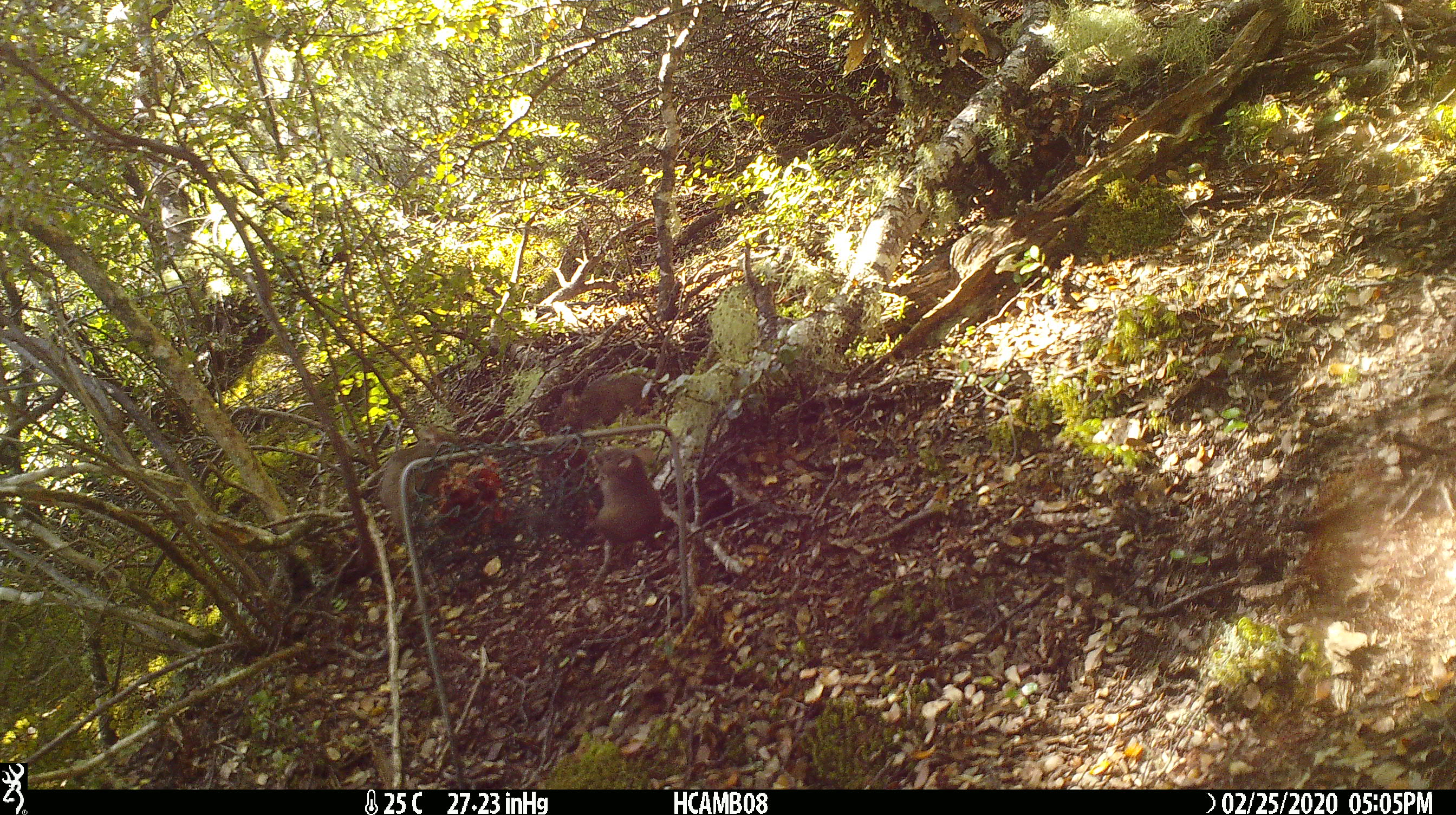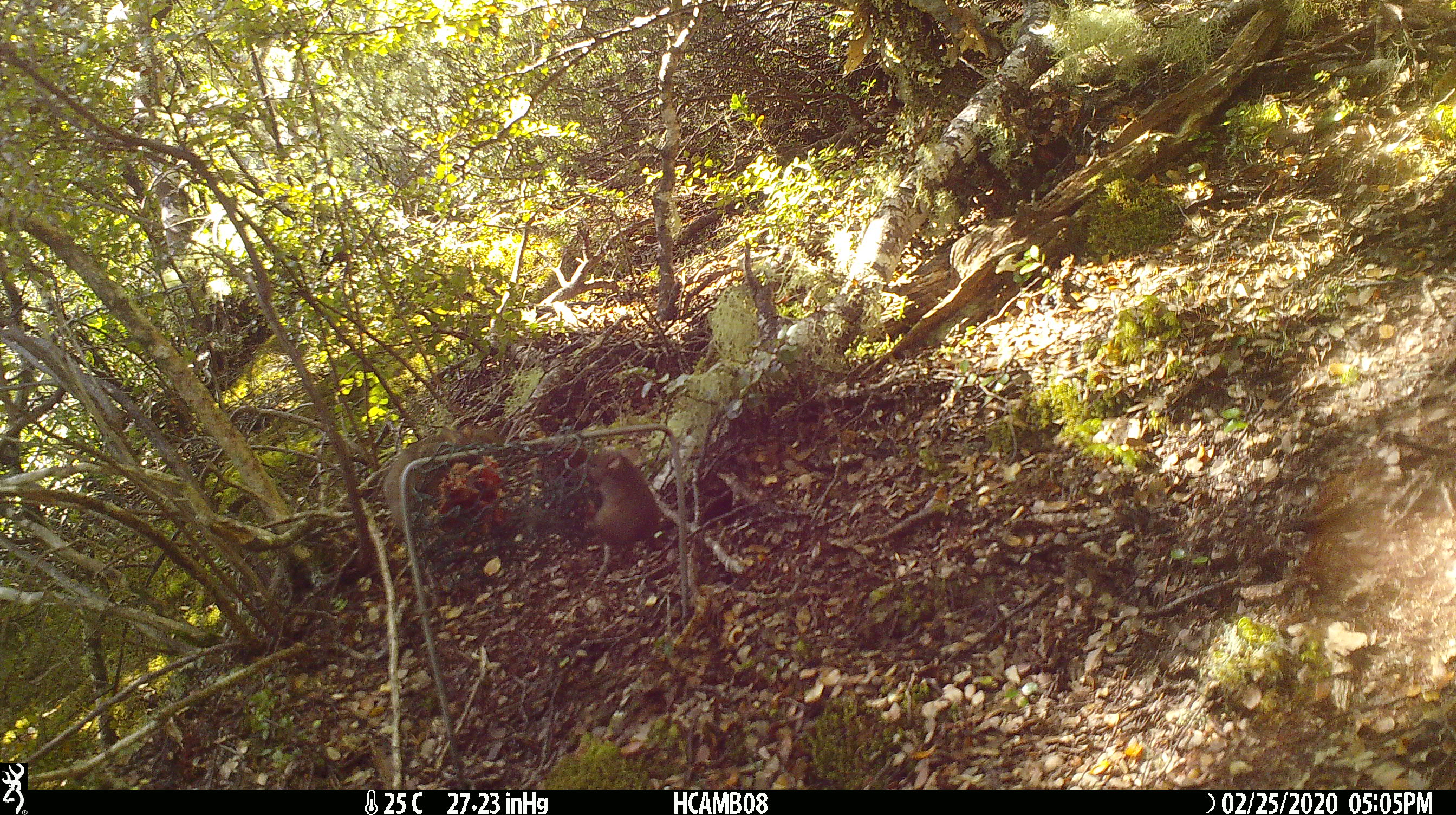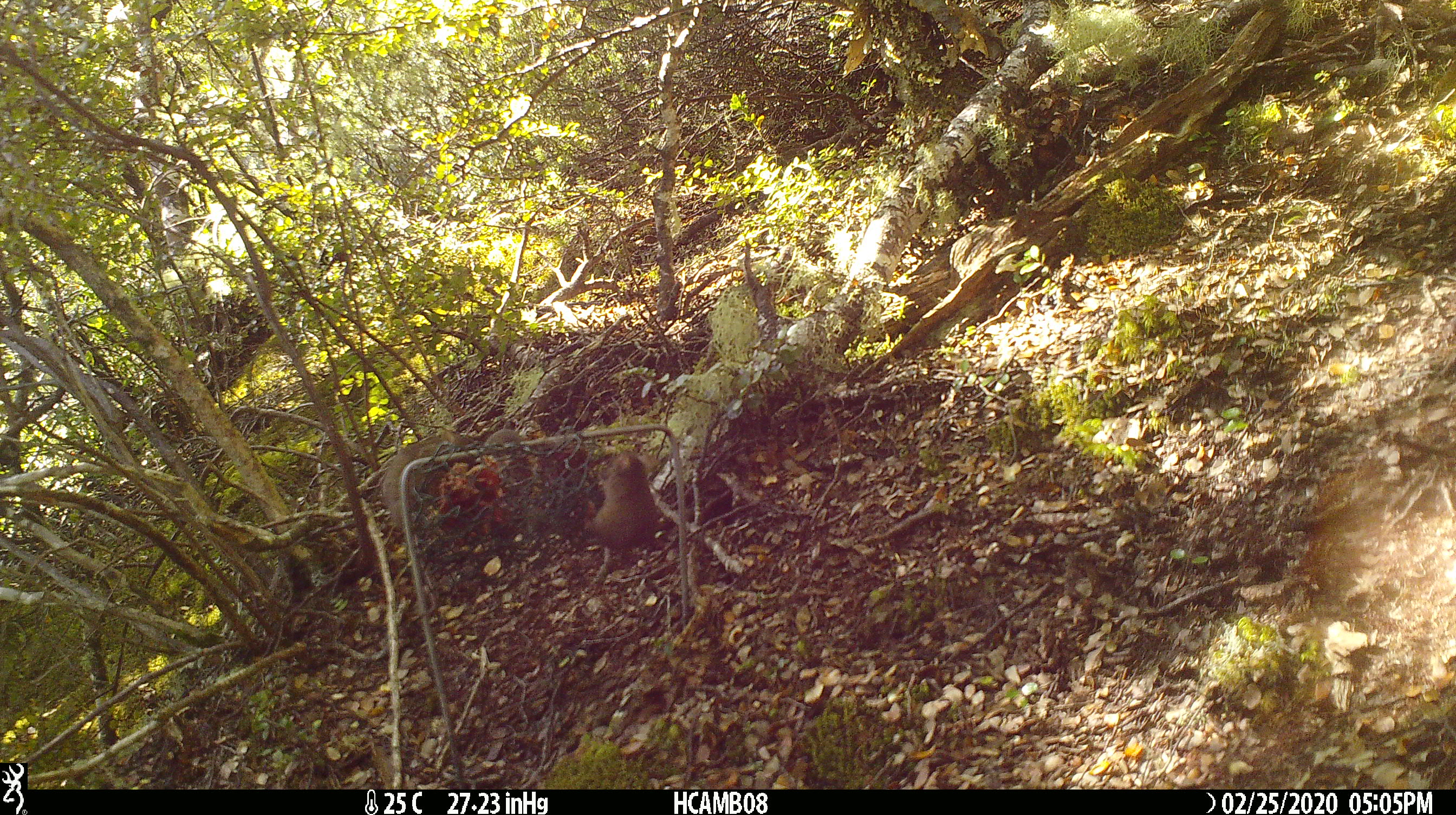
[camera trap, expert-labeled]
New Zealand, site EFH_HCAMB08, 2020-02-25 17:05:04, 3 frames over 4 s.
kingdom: Animalia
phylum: Chordata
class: Mammalia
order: Rodentia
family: Muridae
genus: Mus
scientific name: Mus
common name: mouse